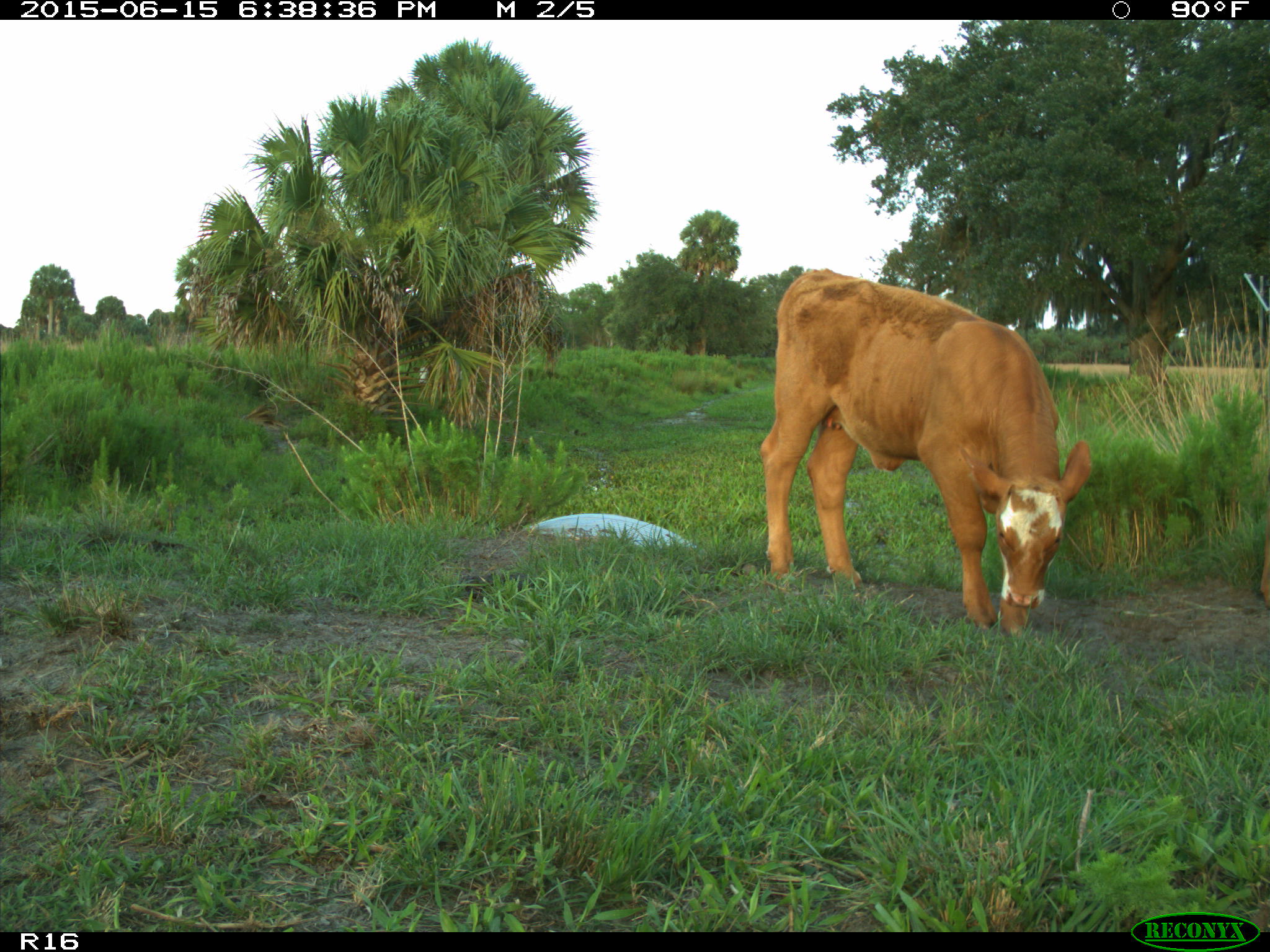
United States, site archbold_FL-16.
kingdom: Animalia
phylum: Chordata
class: Mammalia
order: Artiodactyla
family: Bovidae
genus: Bos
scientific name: Bos taurus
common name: domestic cow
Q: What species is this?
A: Bos taurus (domestic cow).